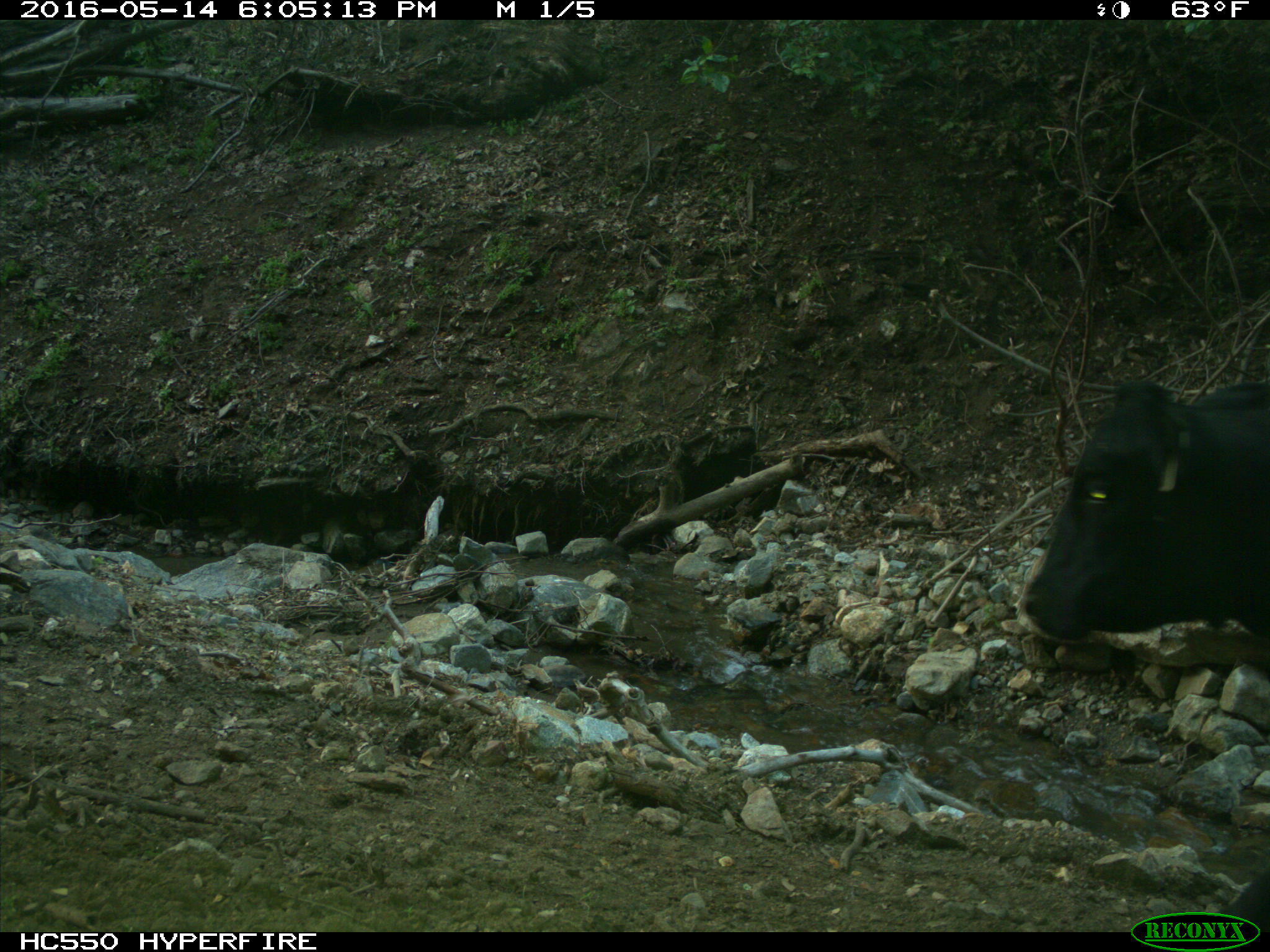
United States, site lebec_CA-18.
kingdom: Animalia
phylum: Chordata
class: Mammalia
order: Artiodactyla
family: Bovidae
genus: Bos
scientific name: Bos taurus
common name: domestic cow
Bos taurus (domestic cow).